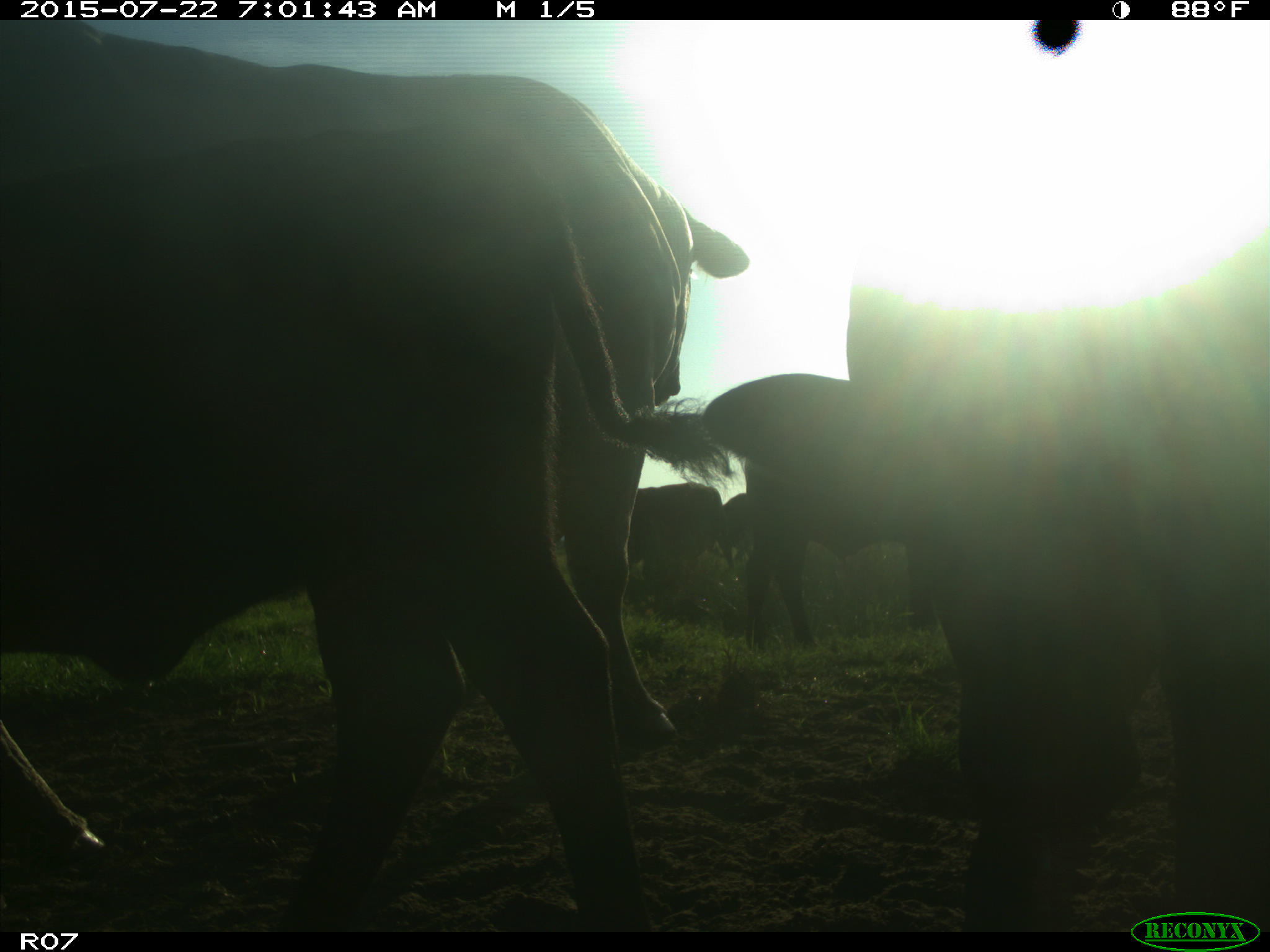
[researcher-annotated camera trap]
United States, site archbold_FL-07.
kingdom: Animalia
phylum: Chordata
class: Mammalia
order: Artiodactyla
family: Suidae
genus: Sus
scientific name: Sus scrofa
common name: wild boar